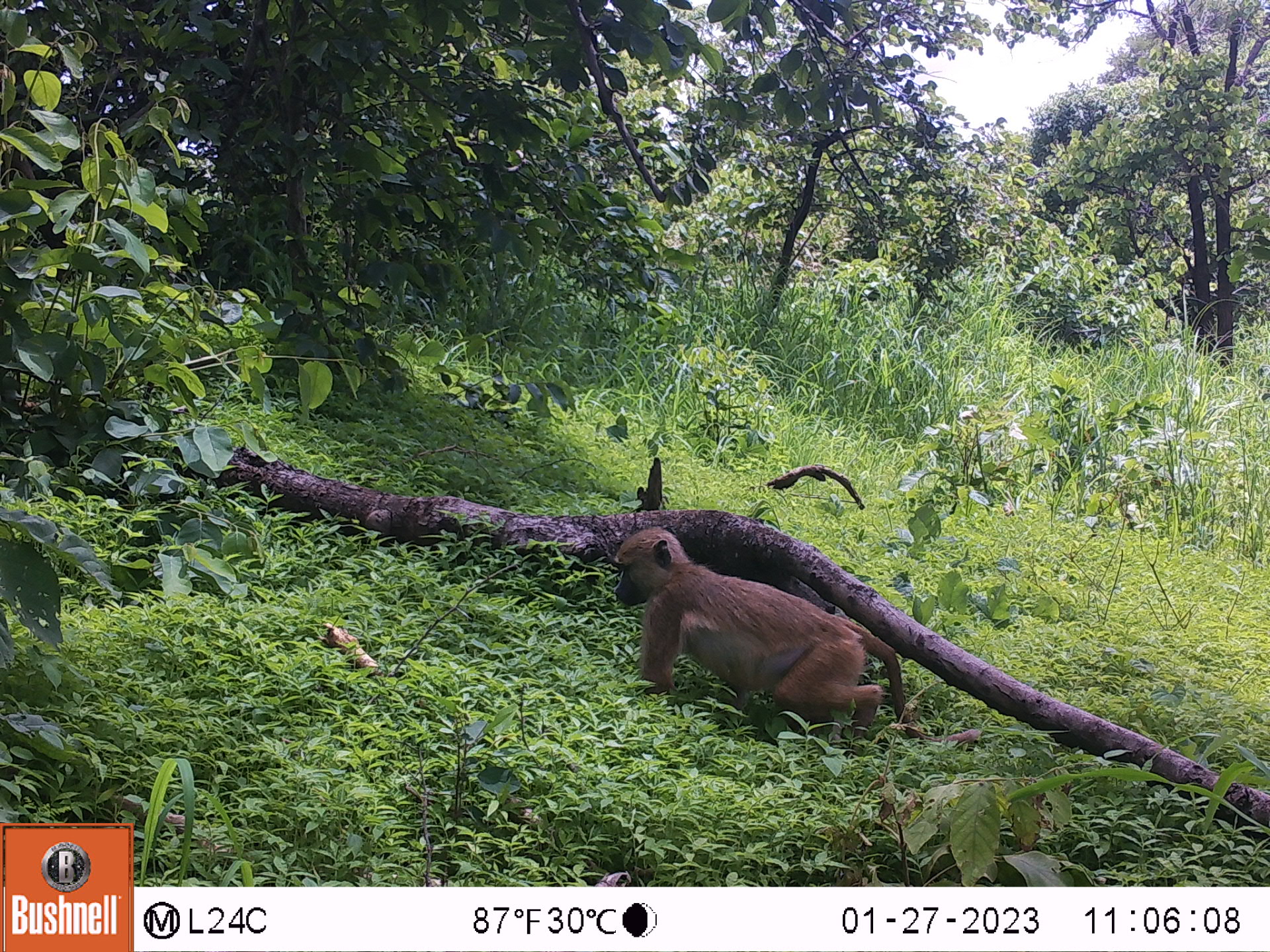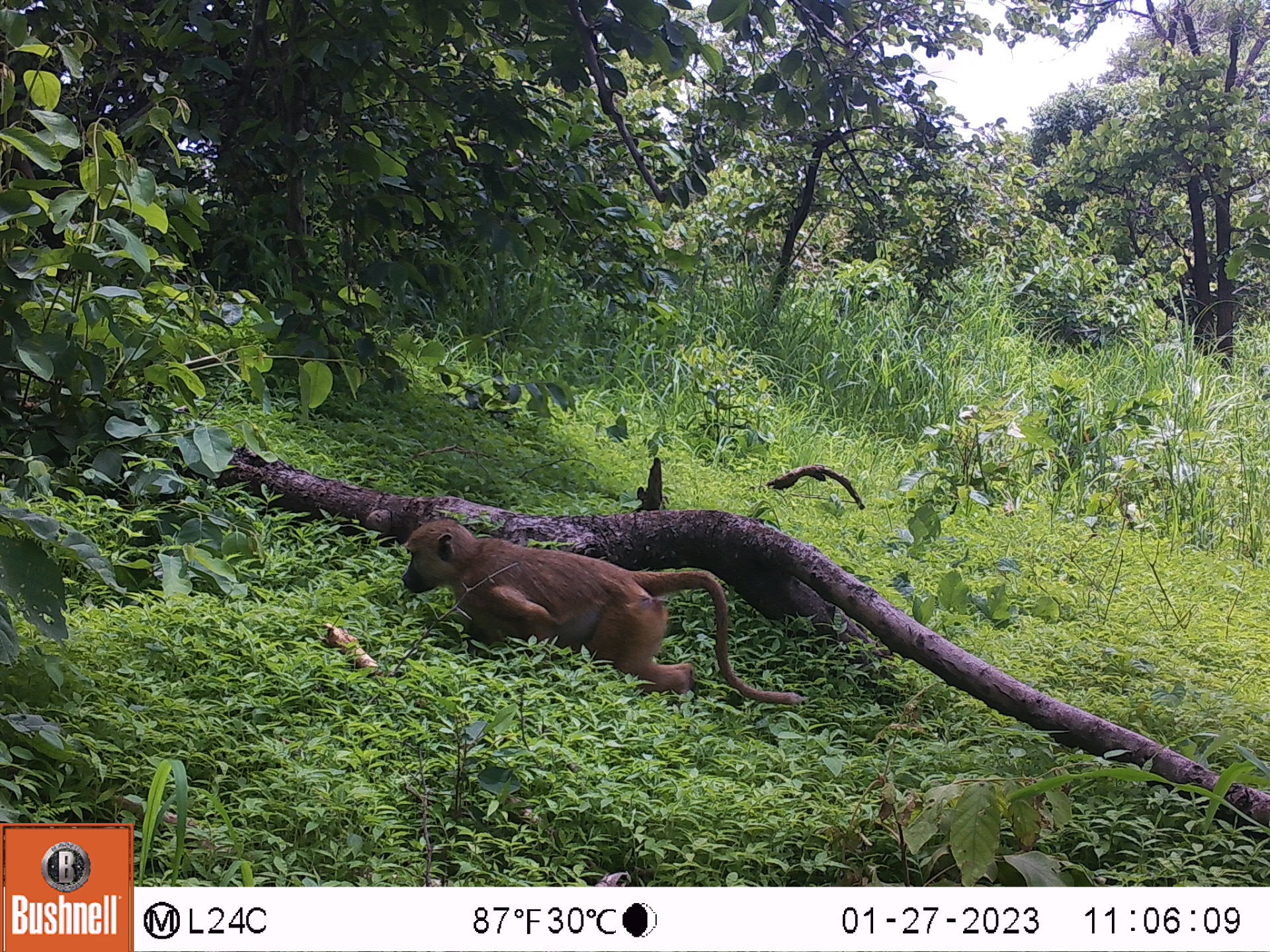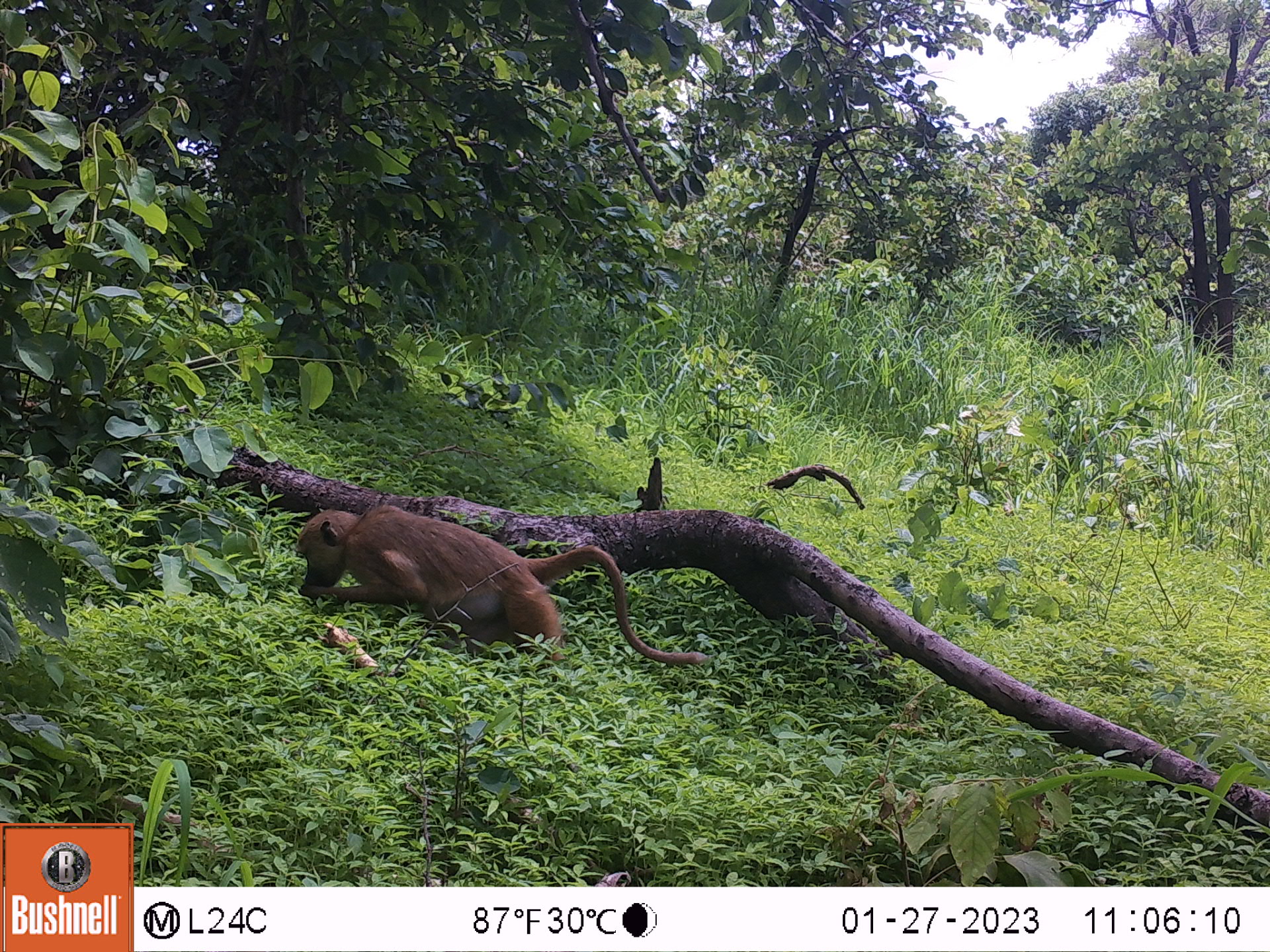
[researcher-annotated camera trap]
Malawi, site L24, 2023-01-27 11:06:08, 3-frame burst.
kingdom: Animalia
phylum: Chordata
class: Mammalia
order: Primates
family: Cercopithecidae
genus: Papio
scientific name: Papio cynocephalus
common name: yellow baboon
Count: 1.